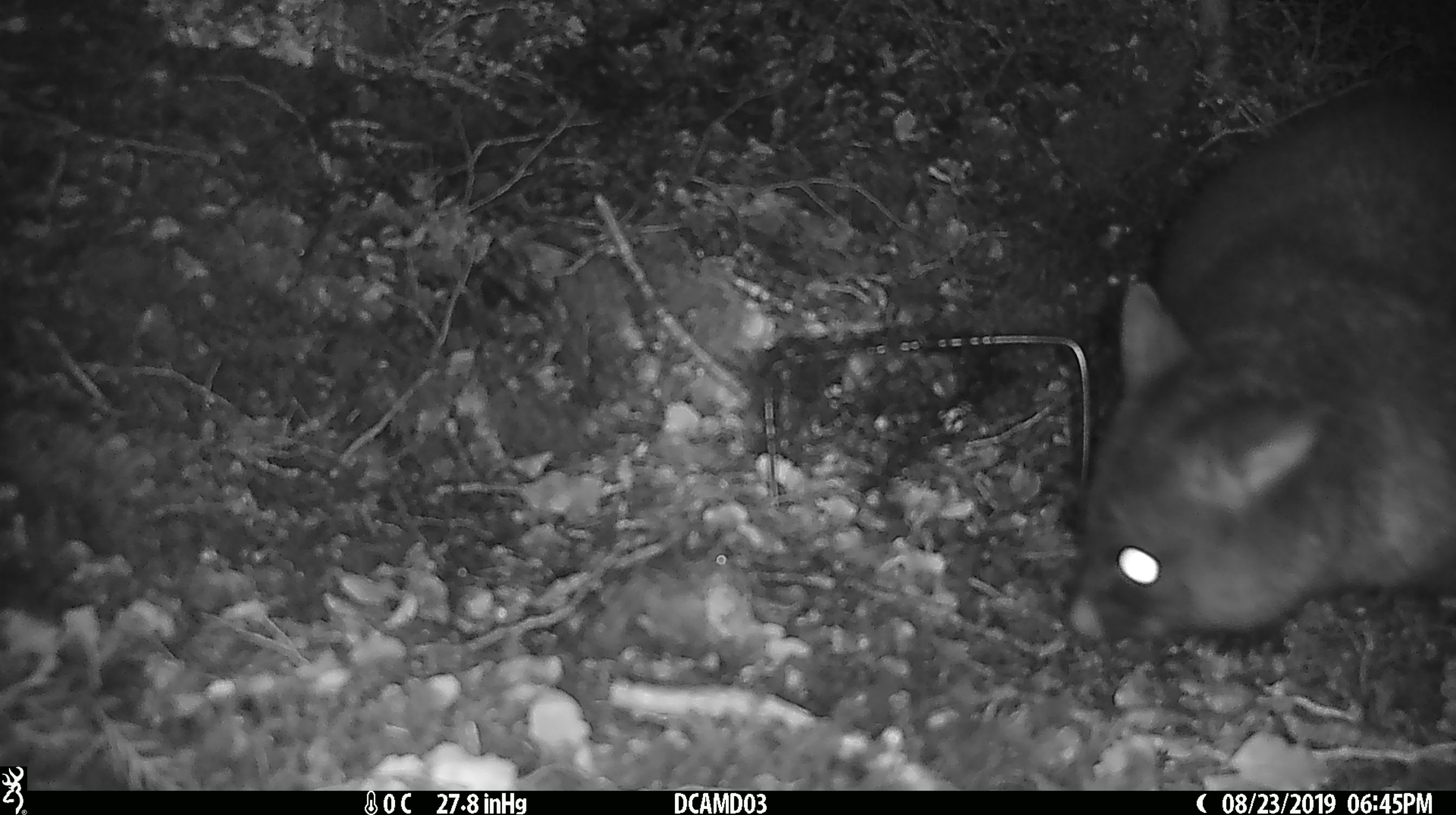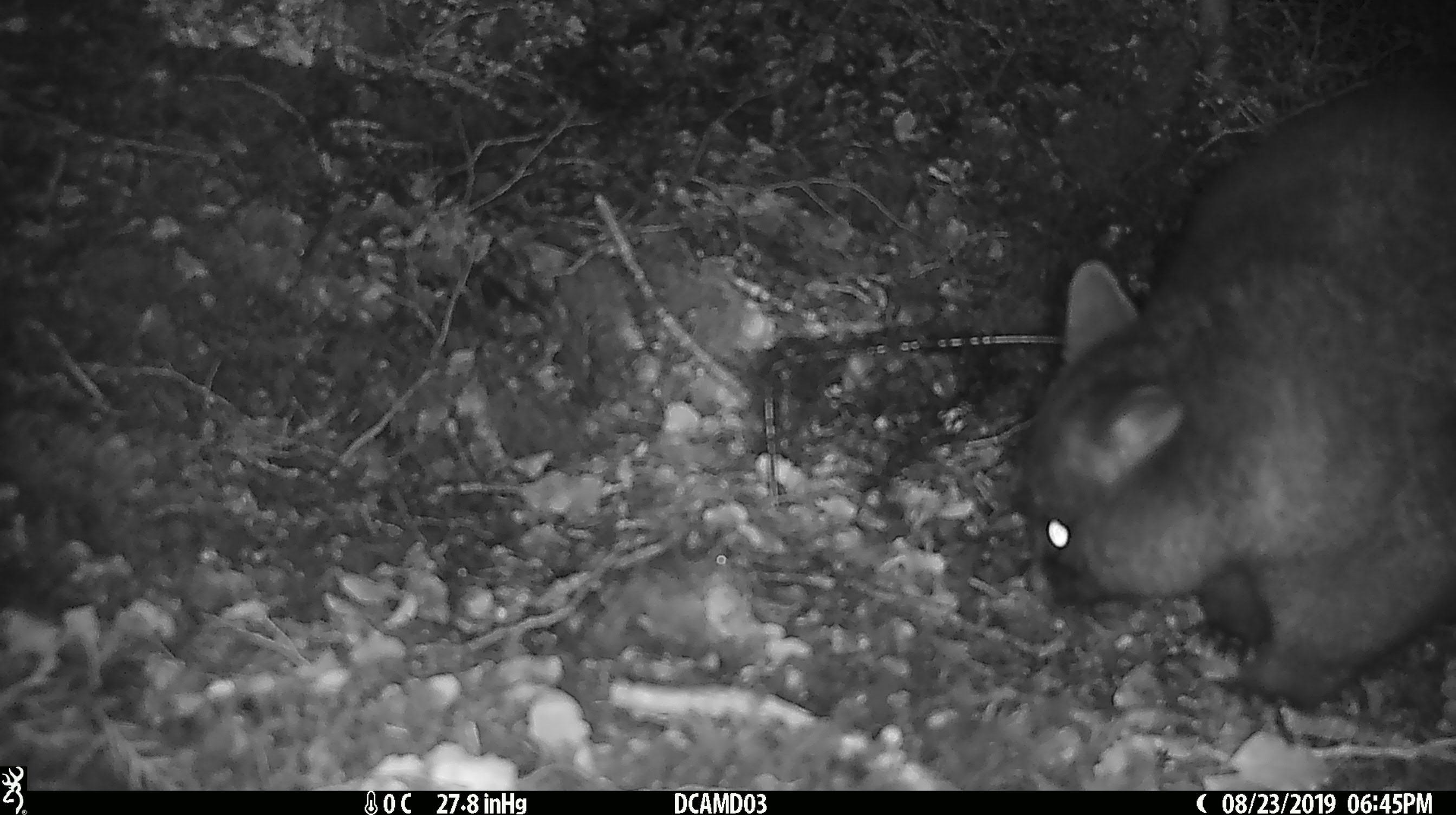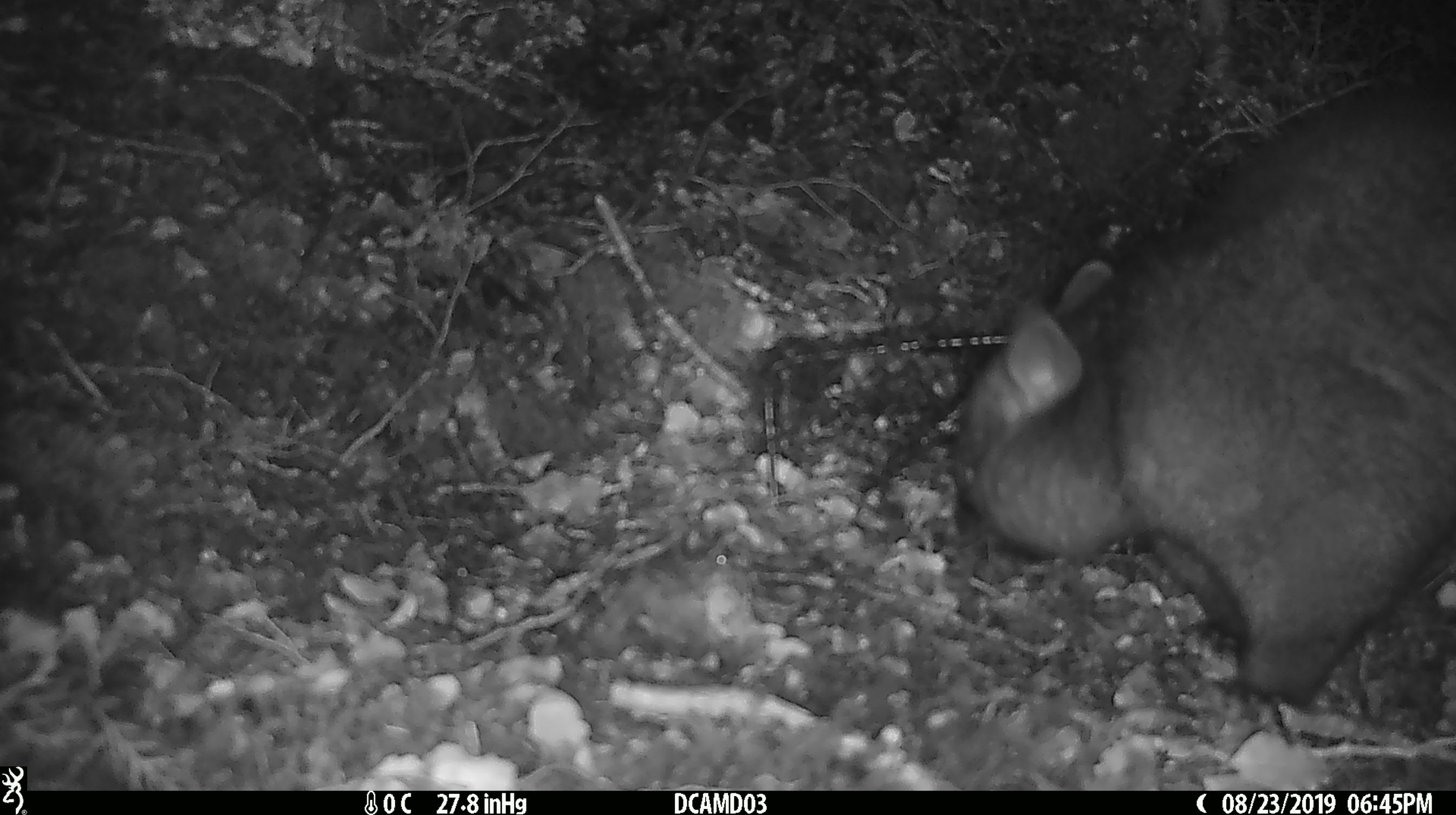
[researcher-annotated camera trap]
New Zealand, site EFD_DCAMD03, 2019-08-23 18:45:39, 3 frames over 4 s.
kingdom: Animalia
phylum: Chordata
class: Mammalia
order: Diprotodontia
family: Phalangeridae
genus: Trichosurus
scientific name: Trichosurus vulpecula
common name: common brushtail possum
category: possum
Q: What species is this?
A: Possum (common brushtail possum) (Trichosurus vulpecula).